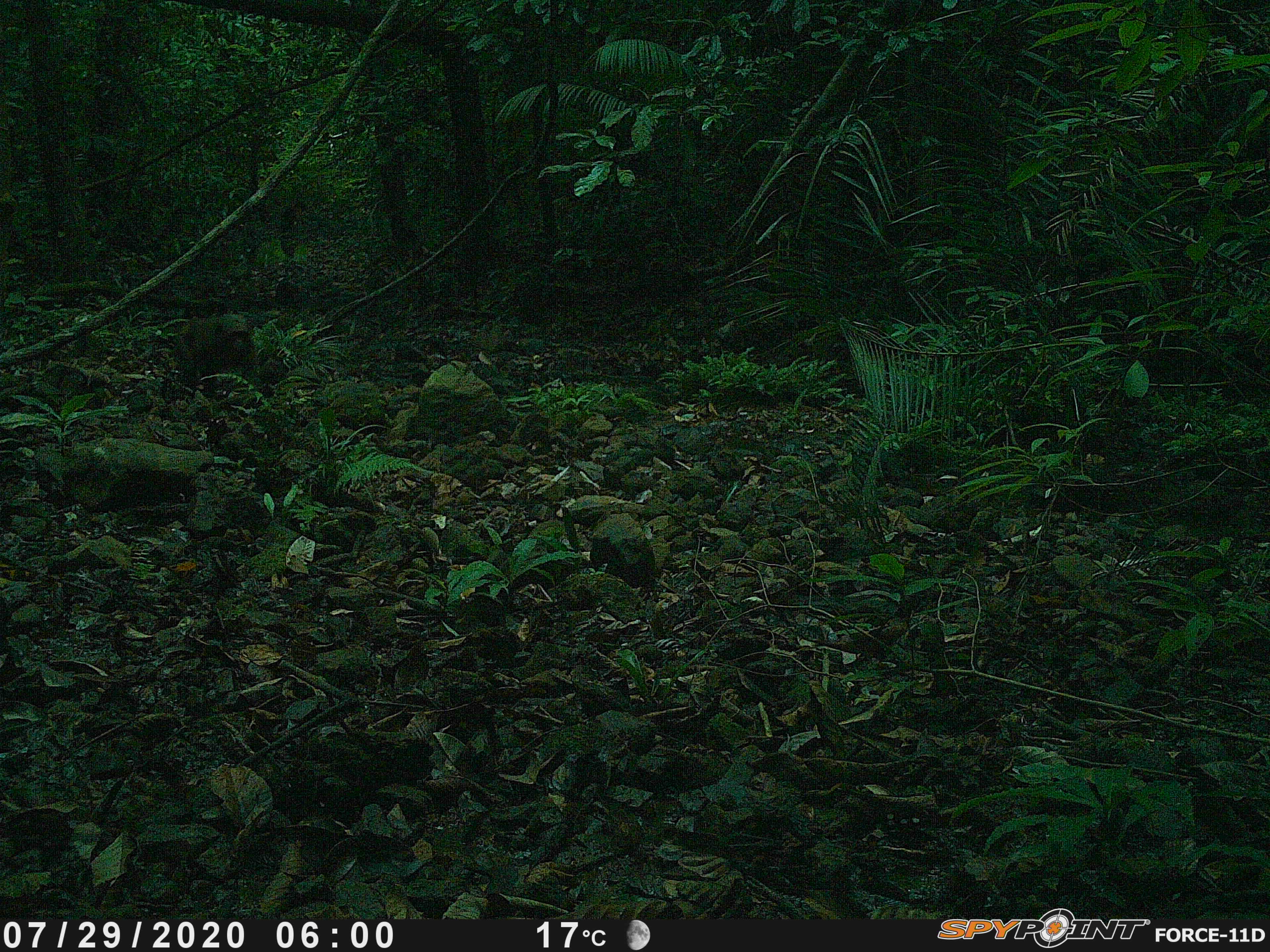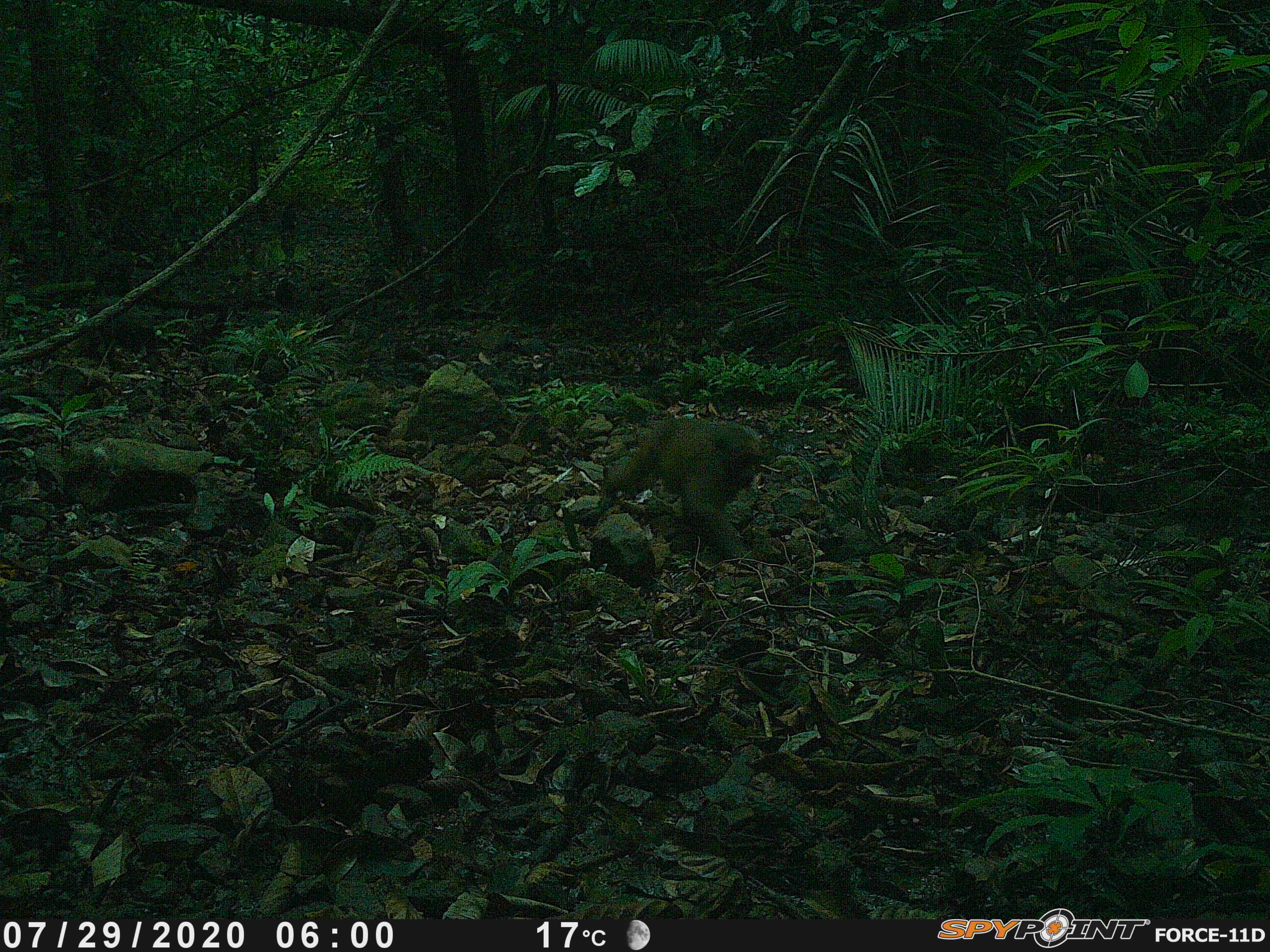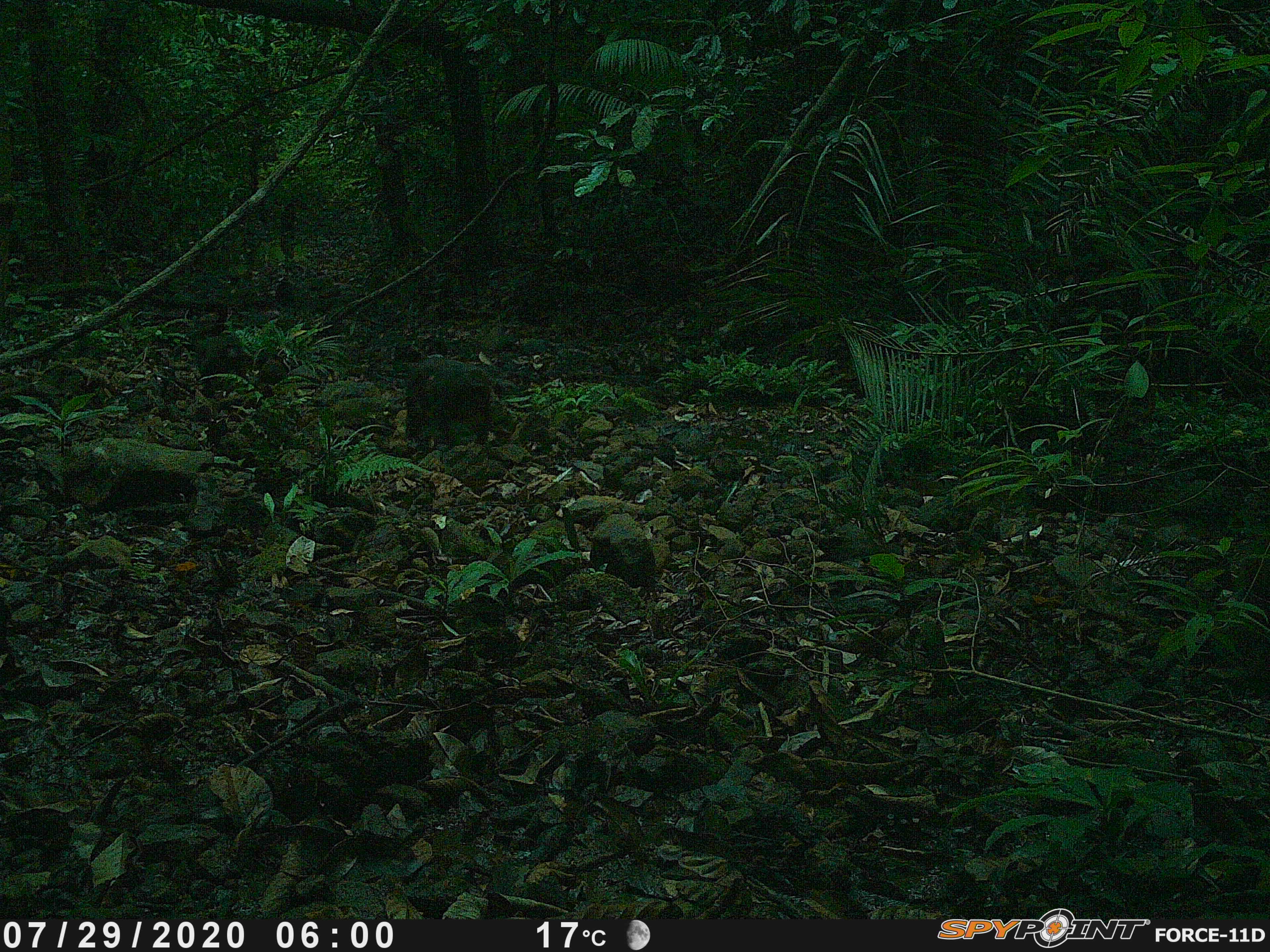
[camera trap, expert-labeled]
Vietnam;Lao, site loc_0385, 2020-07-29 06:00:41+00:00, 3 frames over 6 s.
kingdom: Animalia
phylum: Chordata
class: Mammalia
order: Primates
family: Cercopithecidae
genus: Macaca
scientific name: Macaca arctoides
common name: stump-tailed macaque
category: stump tailed macaque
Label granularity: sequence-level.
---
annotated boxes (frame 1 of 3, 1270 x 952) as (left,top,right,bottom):
stump tailed macaque: (168,315,255,396)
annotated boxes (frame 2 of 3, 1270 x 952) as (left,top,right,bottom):
stump tailed macaque: (600,414,764,567)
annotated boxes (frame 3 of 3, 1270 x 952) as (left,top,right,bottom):
stump tailed macaque: (404,353,494,458); (191,330,252,397)